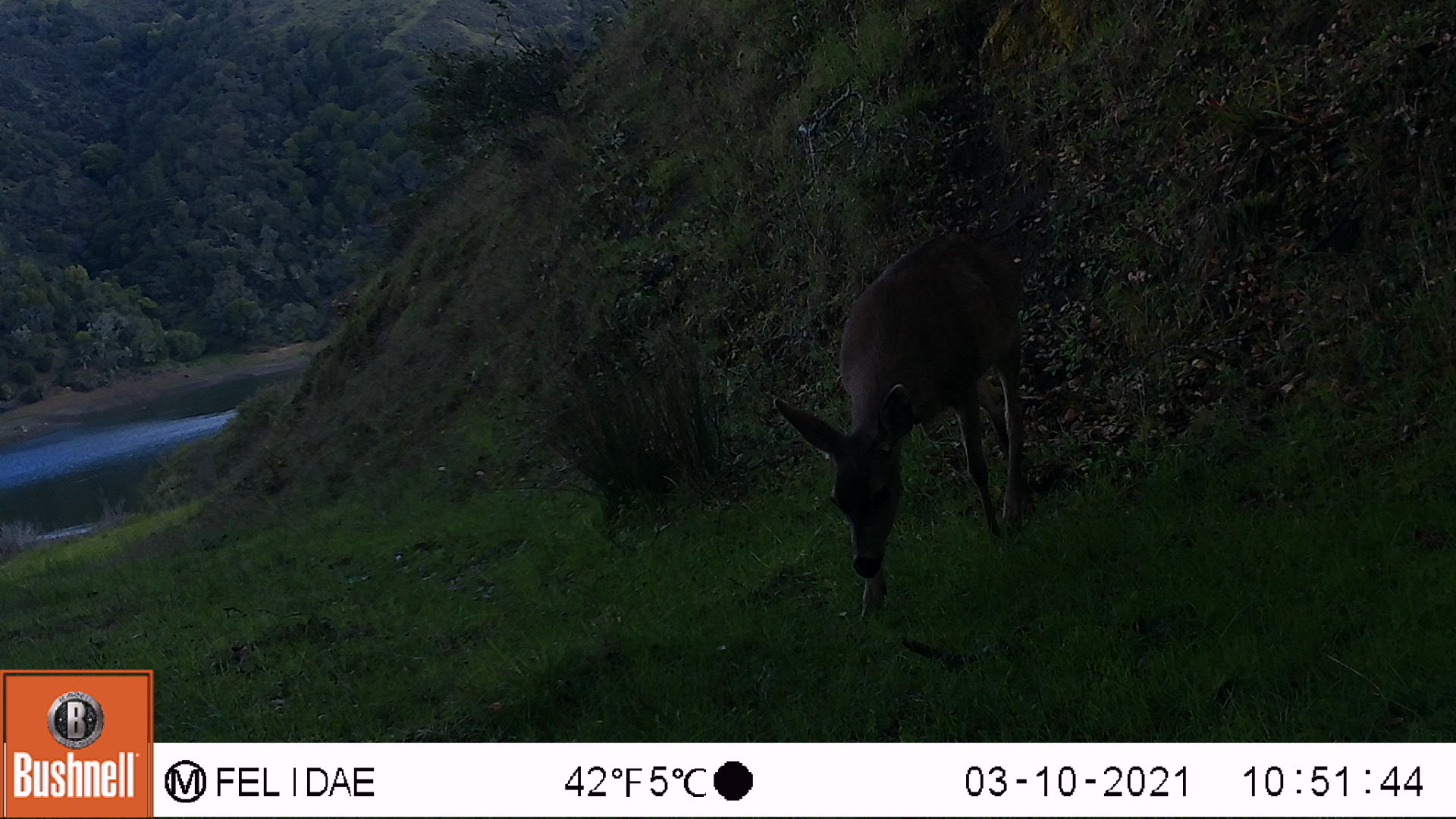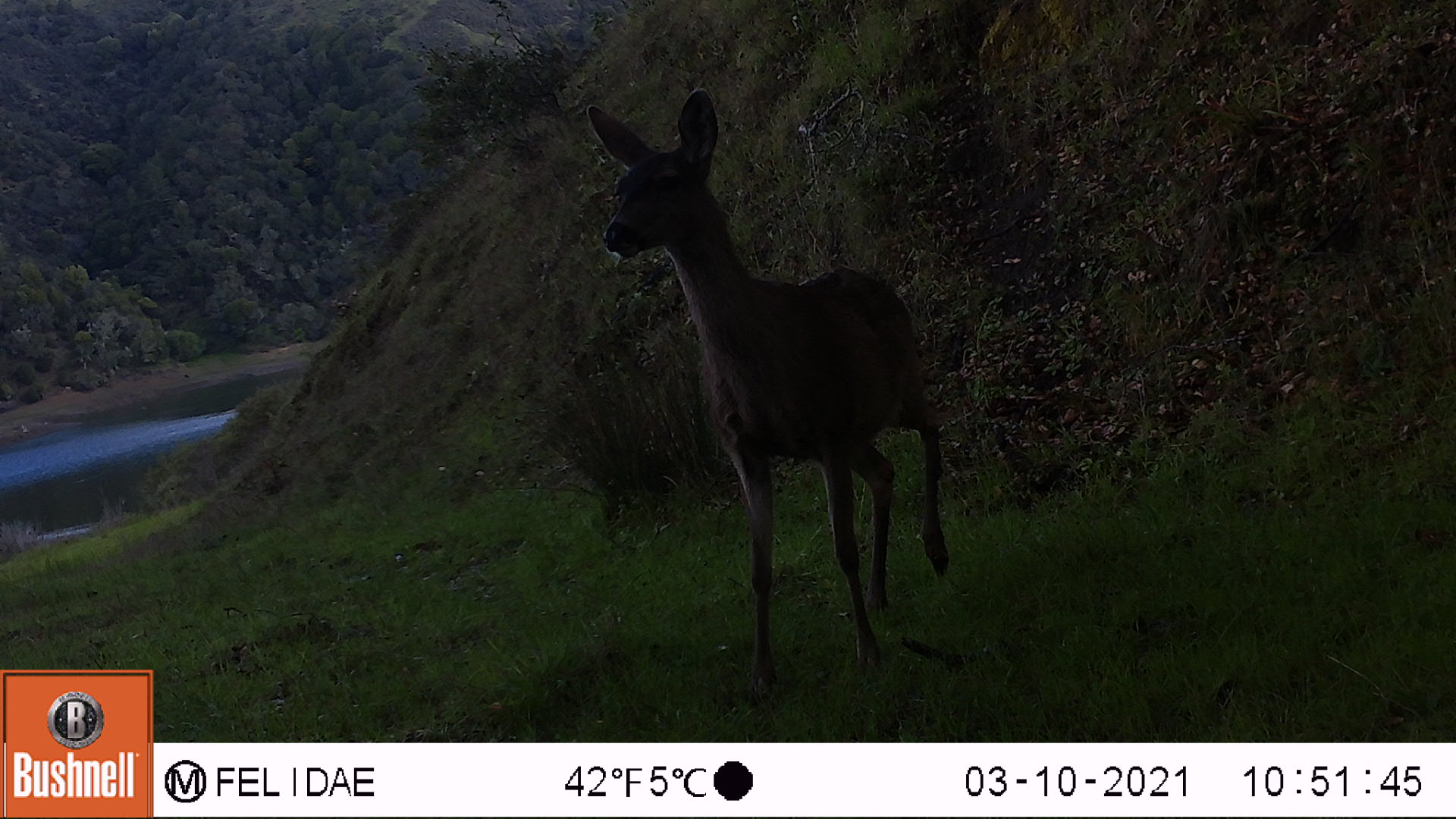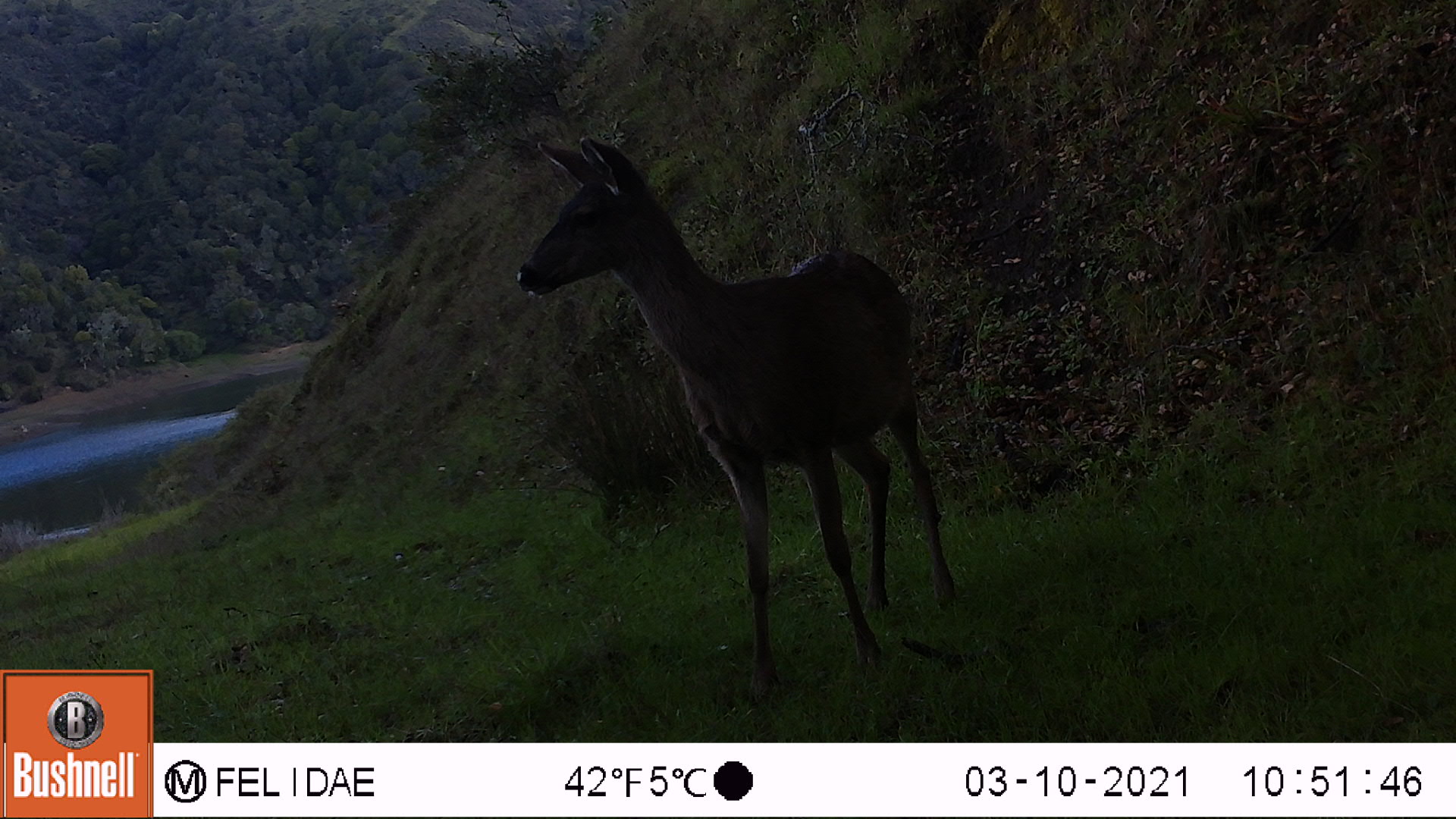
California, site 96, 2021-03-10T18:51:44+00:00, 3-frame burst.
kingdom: Animalia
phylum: Chordata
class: Mammalia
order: Artiodactyla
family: Cervidae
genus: Odocoileus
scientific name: Odocoileus hemionus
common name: mule deer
Mule deer (Odocoileus hemionus).